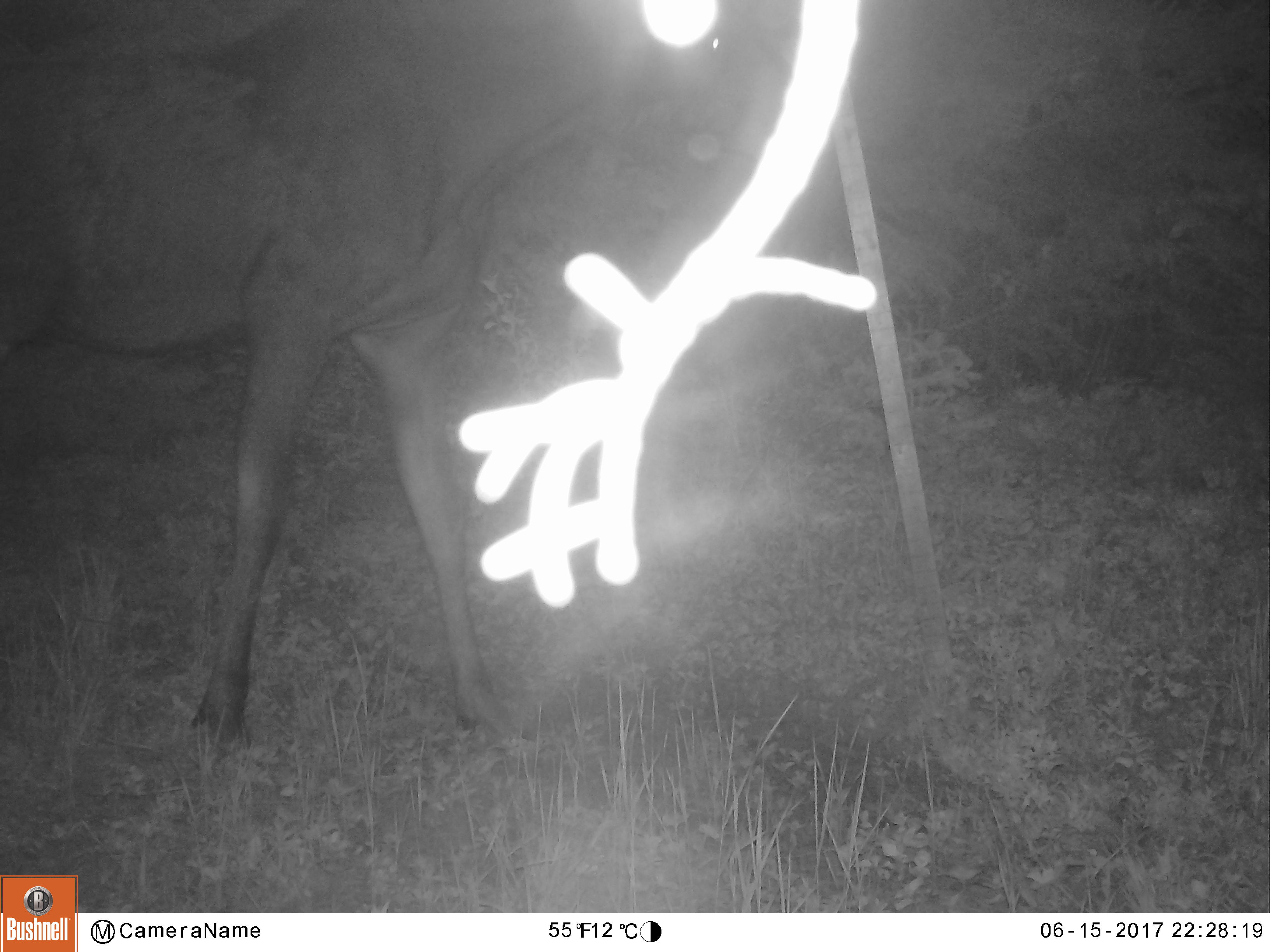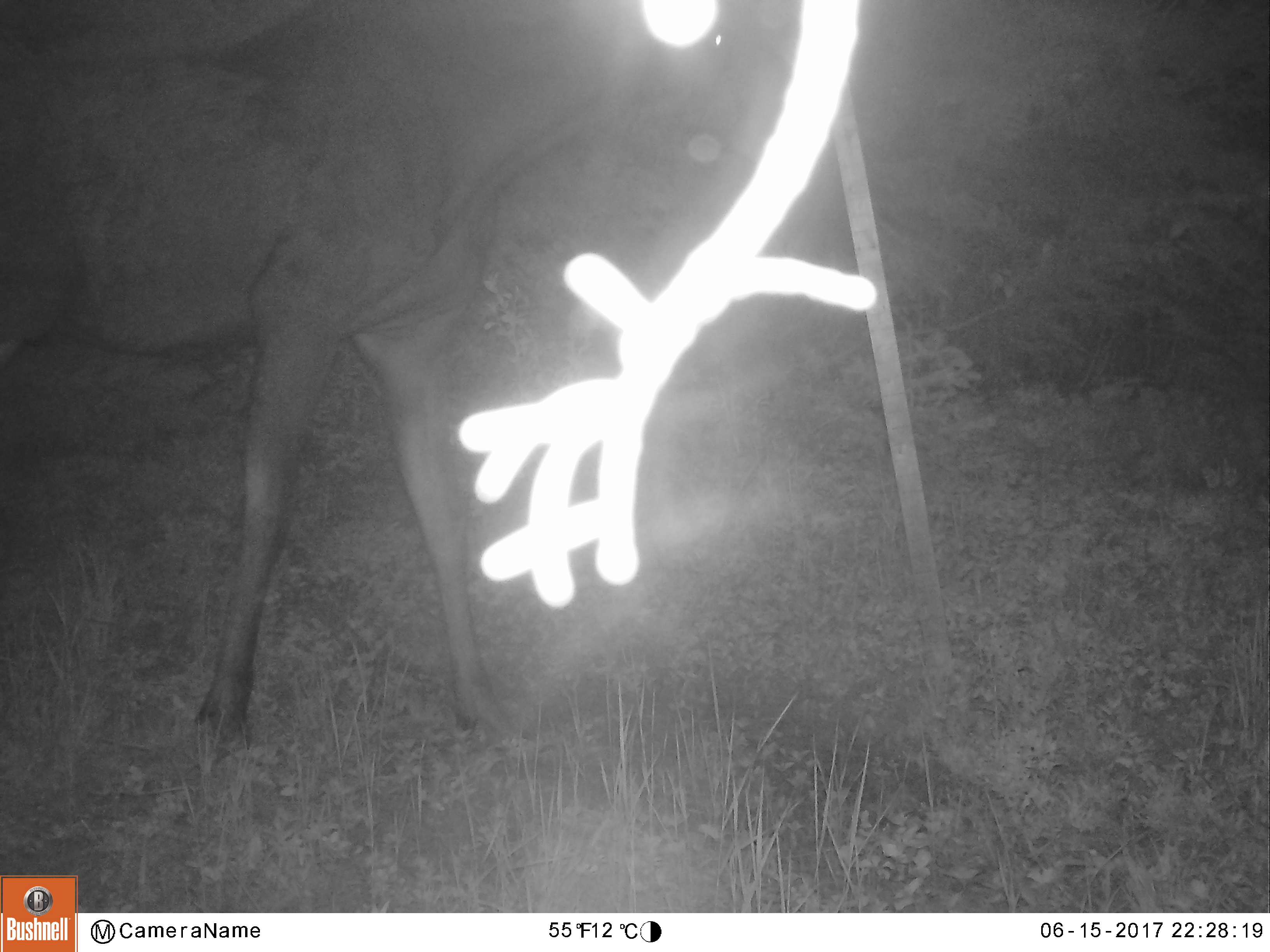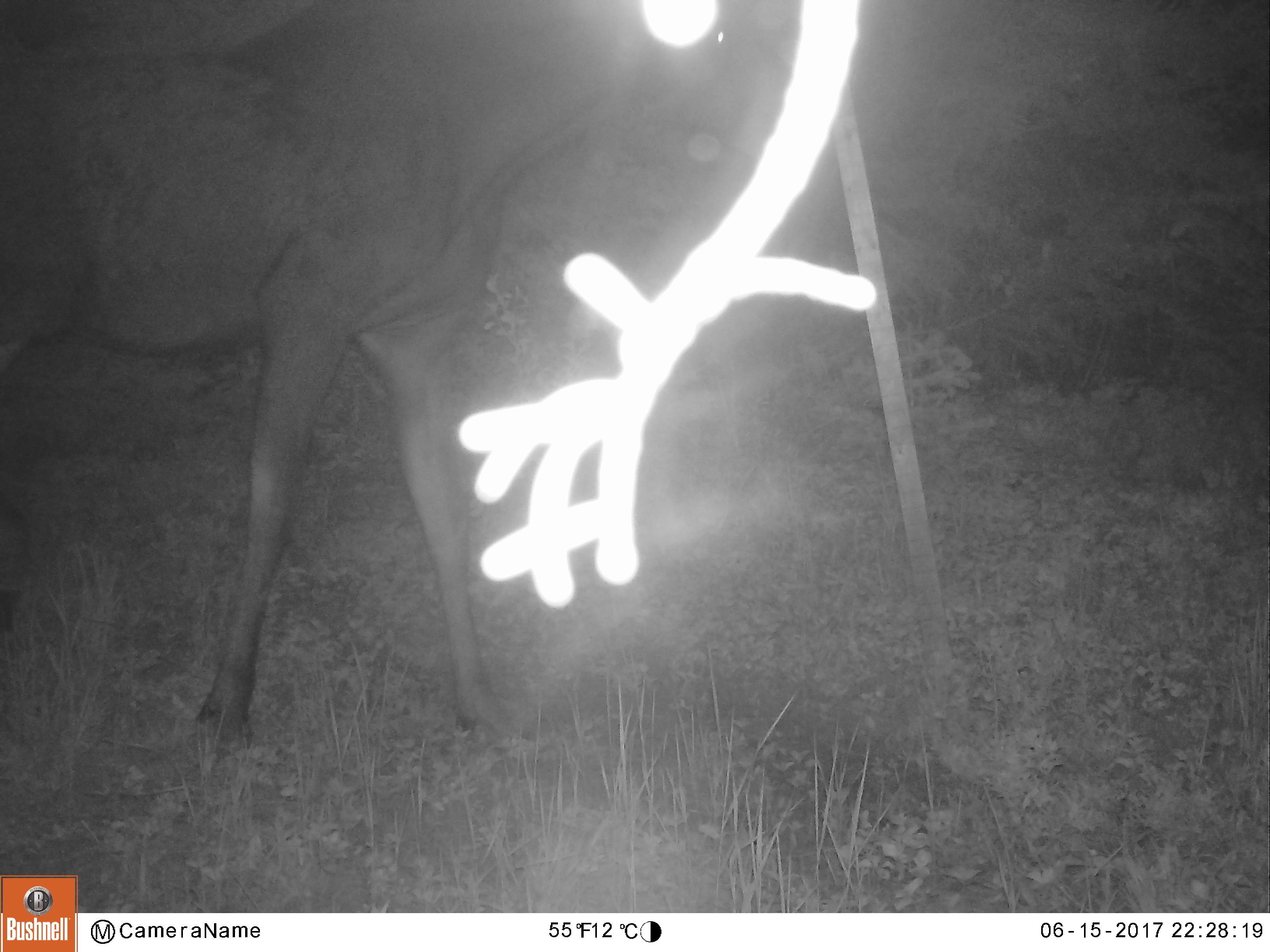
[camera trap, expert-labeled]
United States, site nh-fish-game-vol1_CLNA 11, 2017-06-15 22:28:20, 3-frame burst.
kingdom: Animalia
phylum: Chordata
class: Mammalia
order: Artiodactyla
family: Cervidae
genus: Alces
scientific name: Alces alces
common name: moose